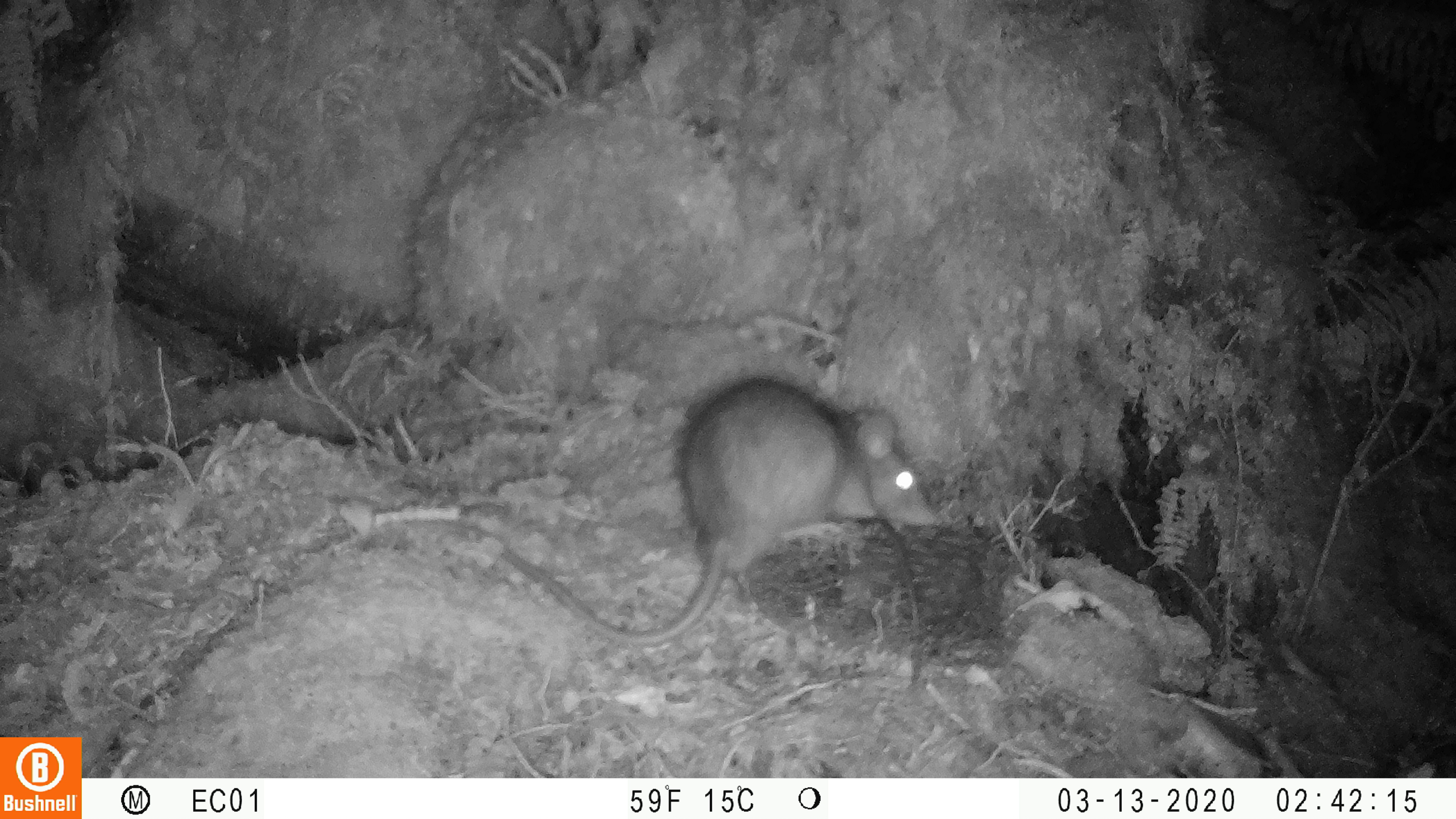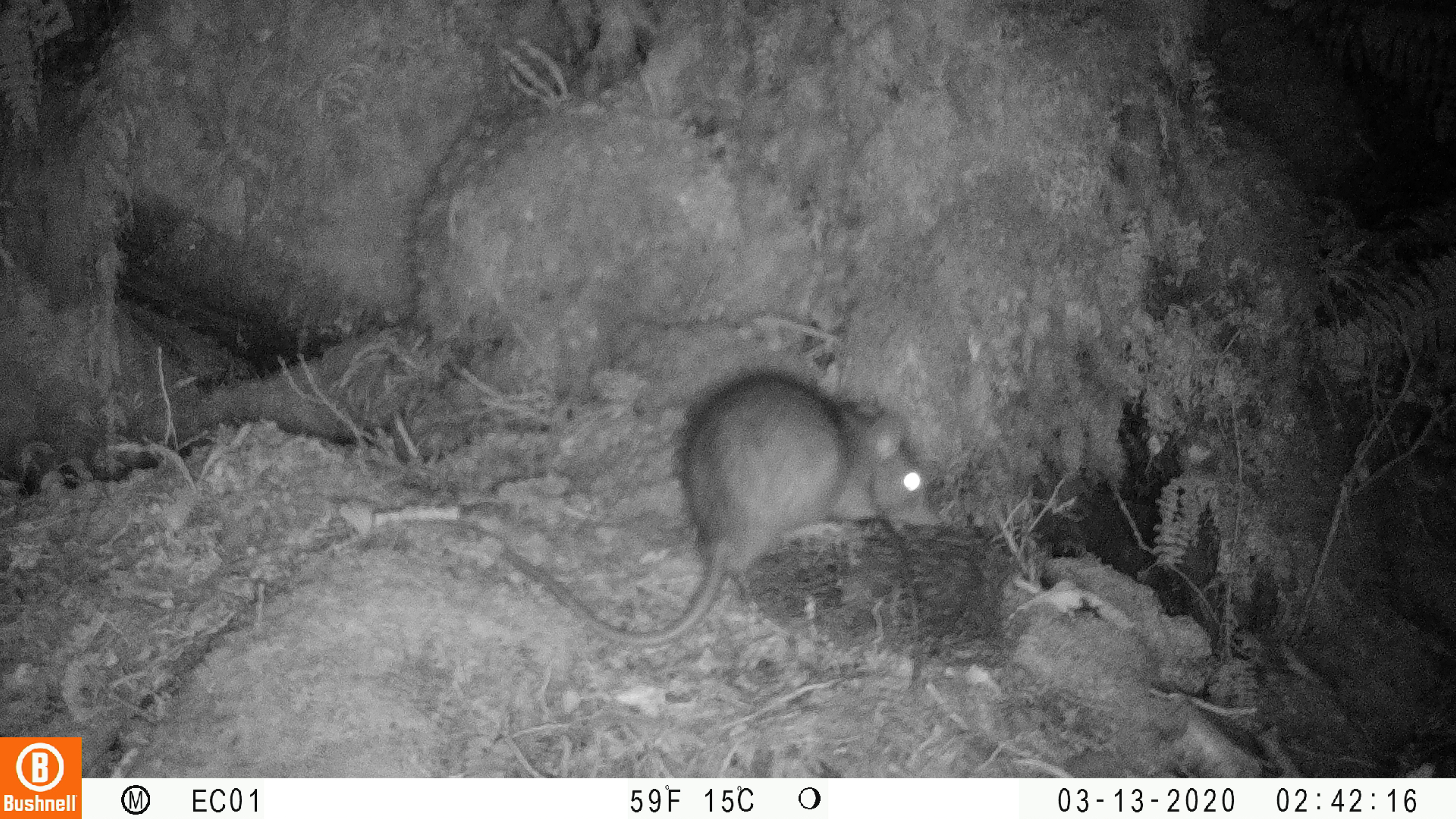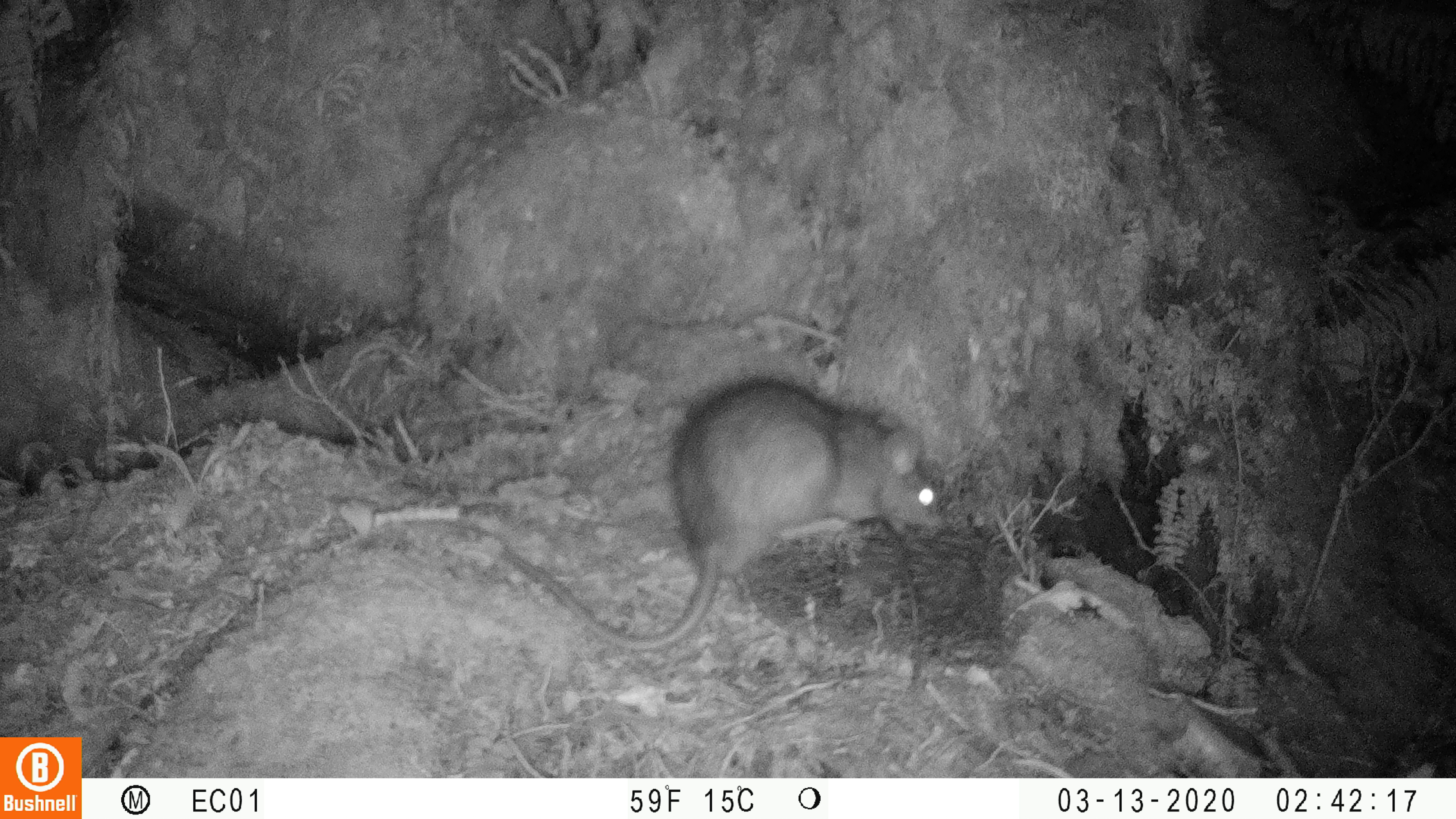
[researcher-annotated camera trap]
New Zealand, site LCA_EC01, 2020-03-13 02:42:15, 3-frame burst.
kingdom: Animalia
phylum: Chordata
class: Mammalia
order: Rodentia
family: Muridae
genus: Rattus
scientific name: Rattus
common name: rat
Rat (Rattus).